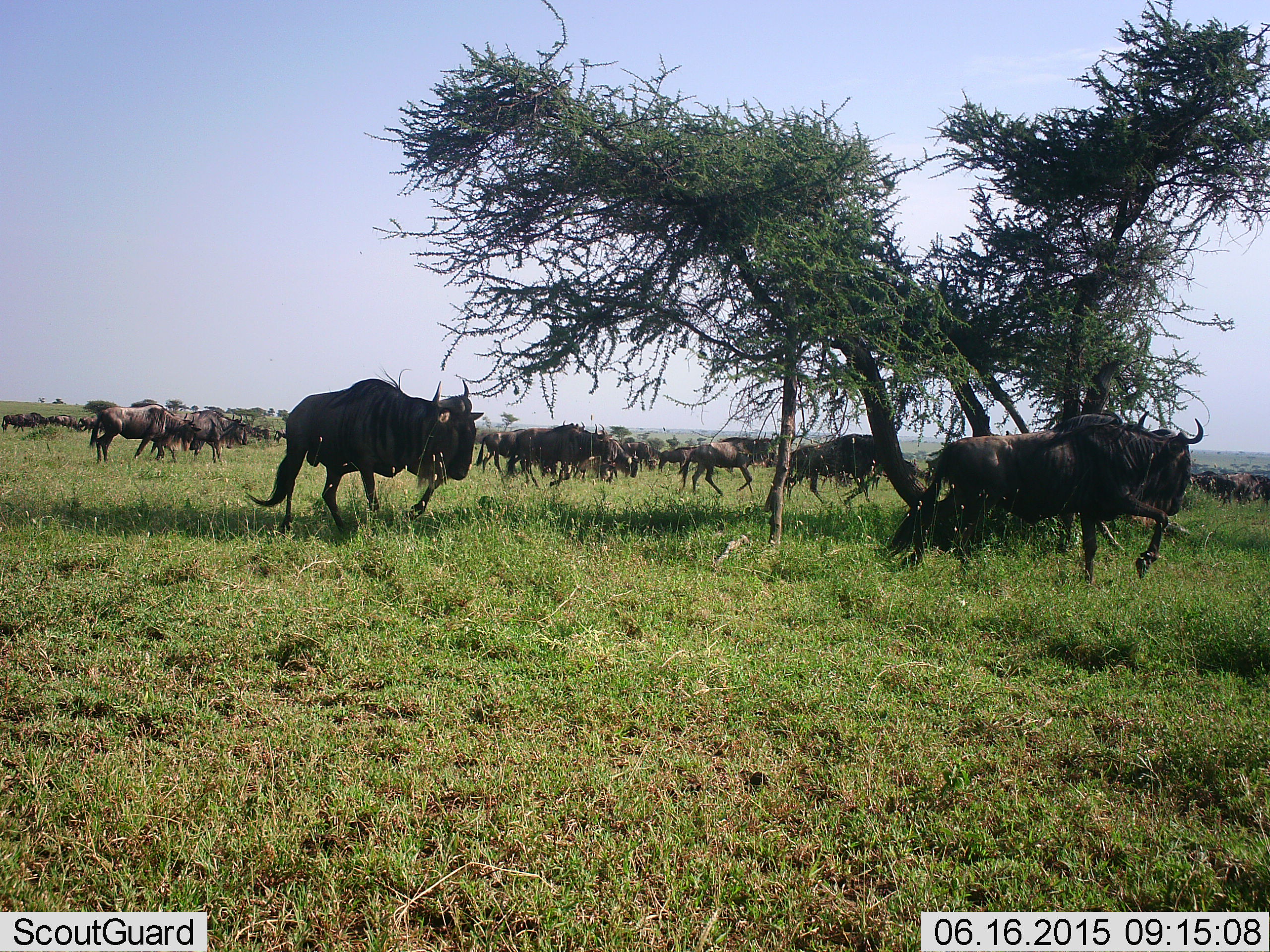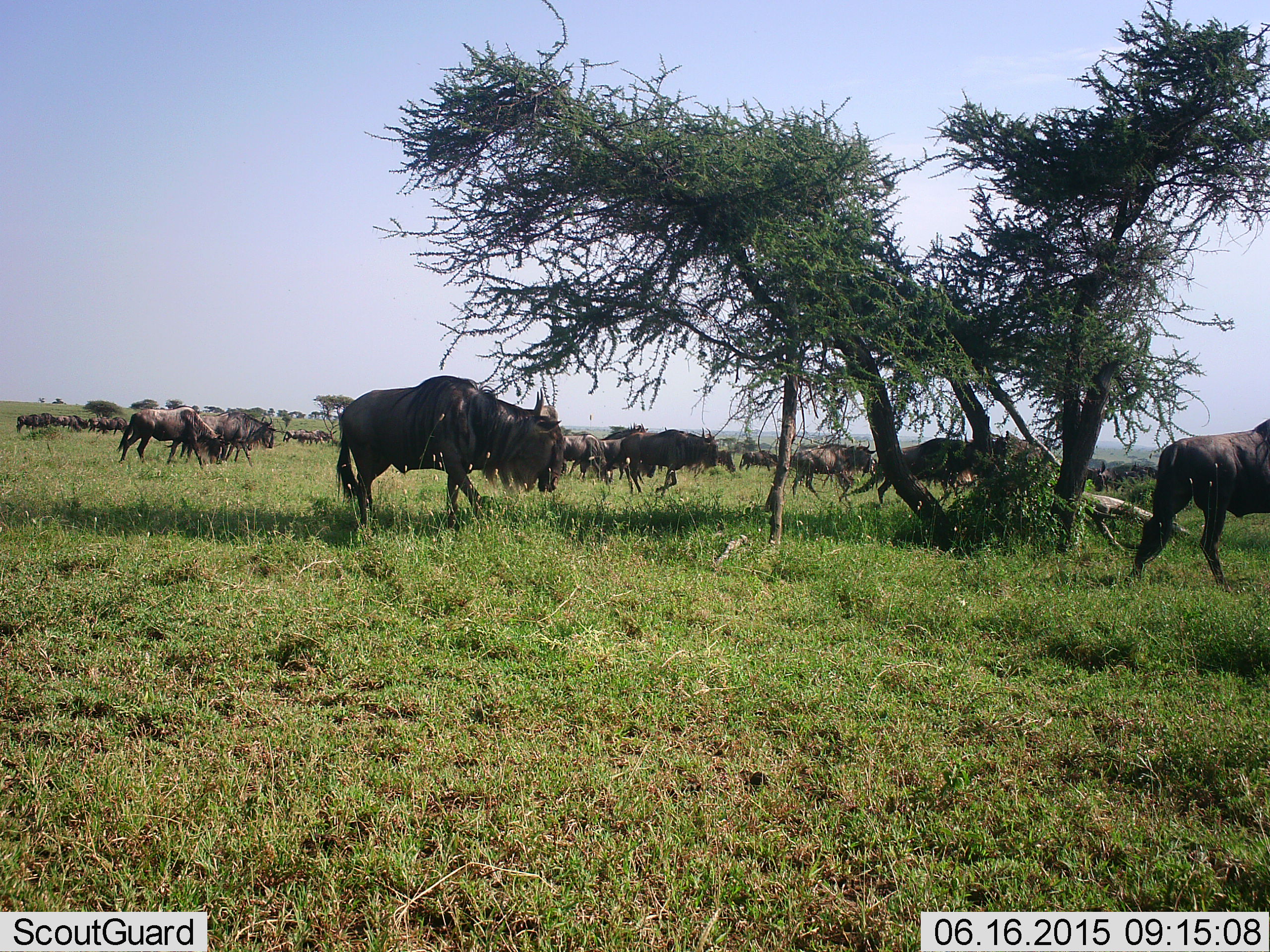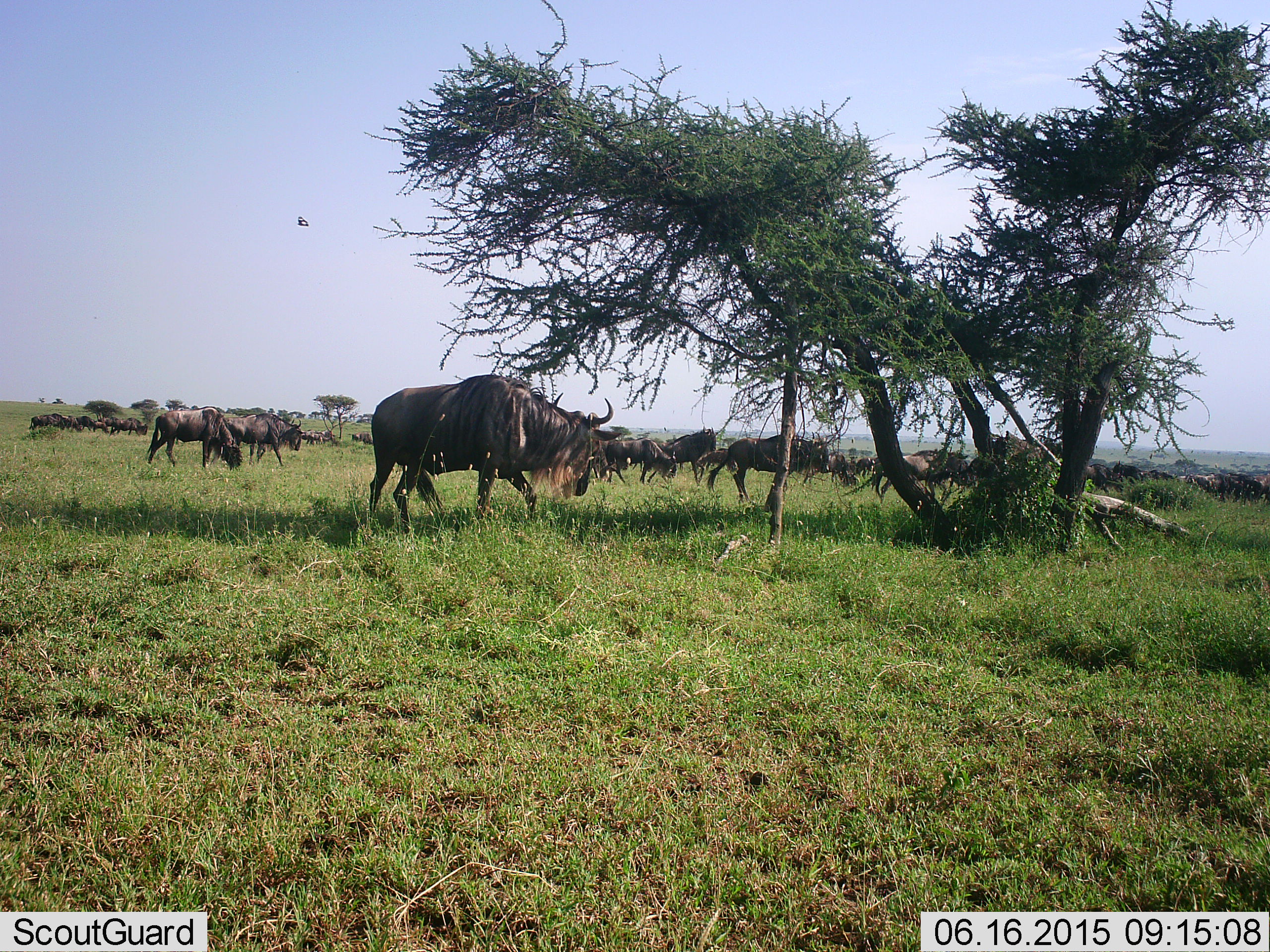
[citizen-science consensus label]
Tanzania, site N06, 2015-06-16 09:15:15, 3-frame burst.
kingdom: Animalia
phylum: Chordata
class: Mammalia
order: Artiodactyla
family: Bovidae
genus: Connochaetes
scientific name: Connochaetes taurinus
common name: blue wildebeest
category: wildebeest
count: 11-50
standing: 45%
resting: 0%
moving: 100%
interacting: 0%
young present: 9%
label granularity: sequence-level